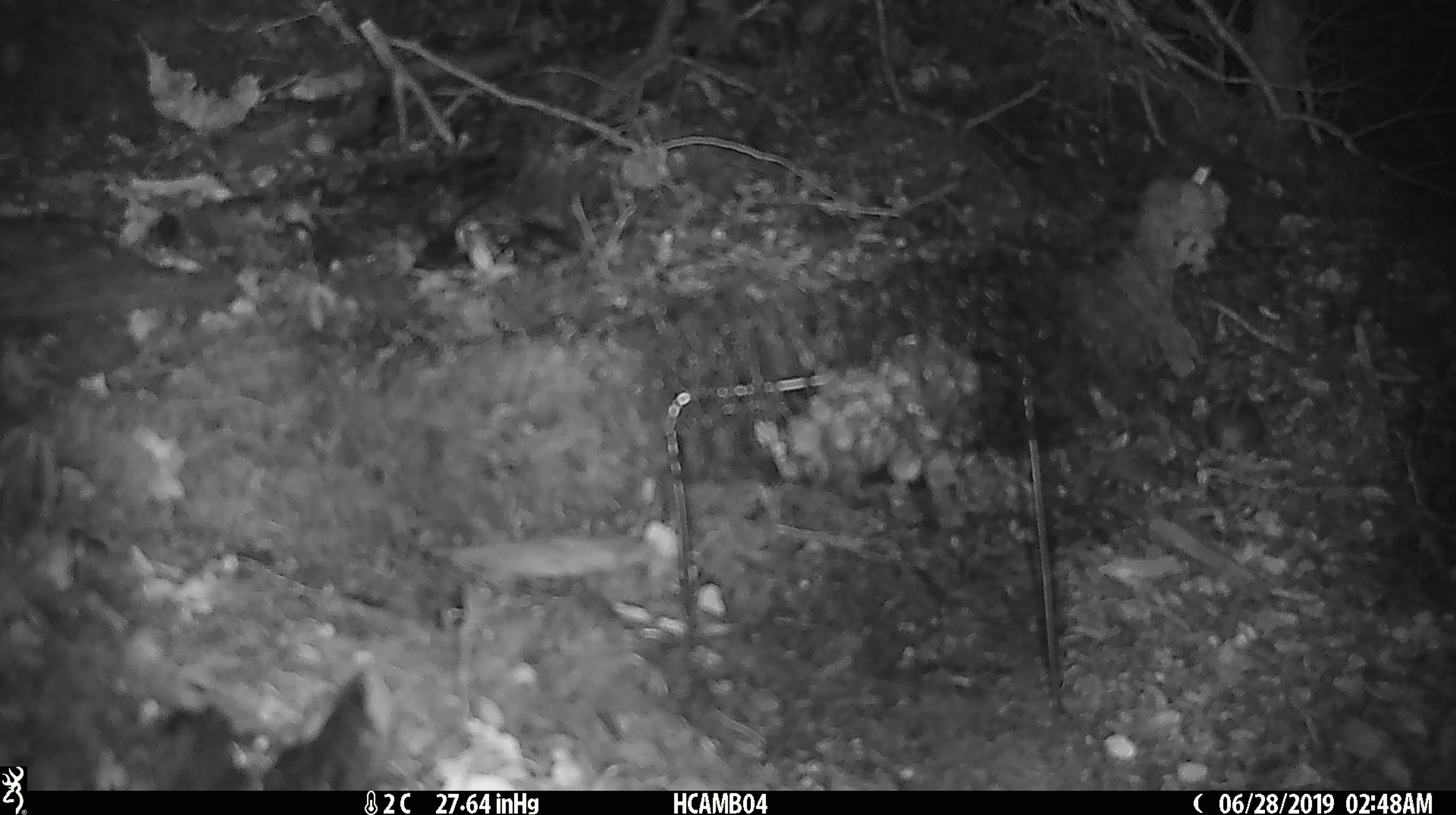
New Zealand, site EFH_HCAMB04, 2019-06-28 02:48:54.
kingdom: Animalia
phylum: Chordata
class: Mammalia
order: Rodentia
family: Muridae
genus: Mus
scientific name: Mus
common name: mouse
Mouse (Mus).